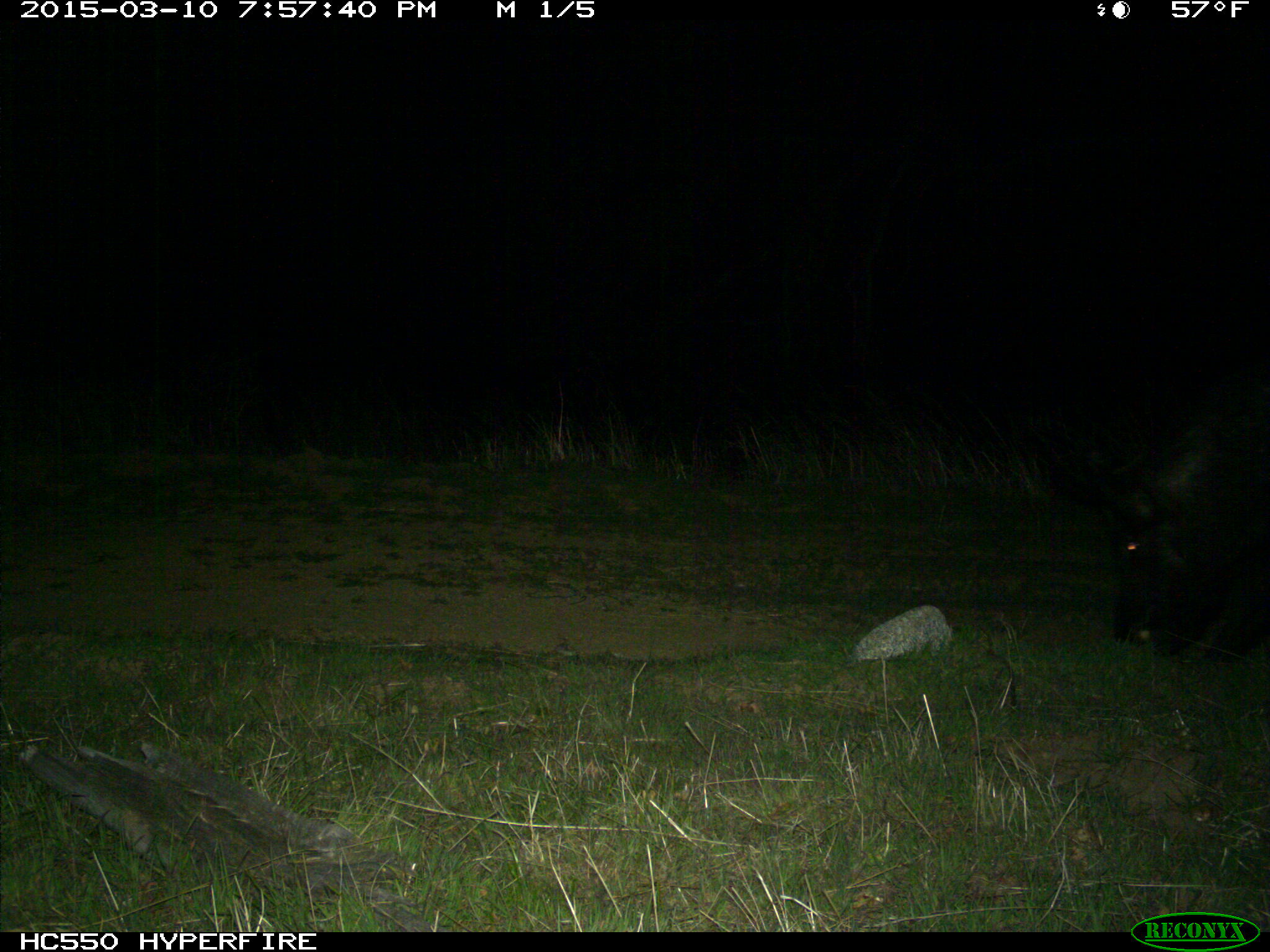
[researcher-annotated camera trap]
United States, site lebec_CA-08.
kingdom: Animalia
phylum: Chordata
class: Mammalia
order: Artiodactyla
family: Suidae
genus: Sus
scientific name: Sus scrofa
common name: wild boar